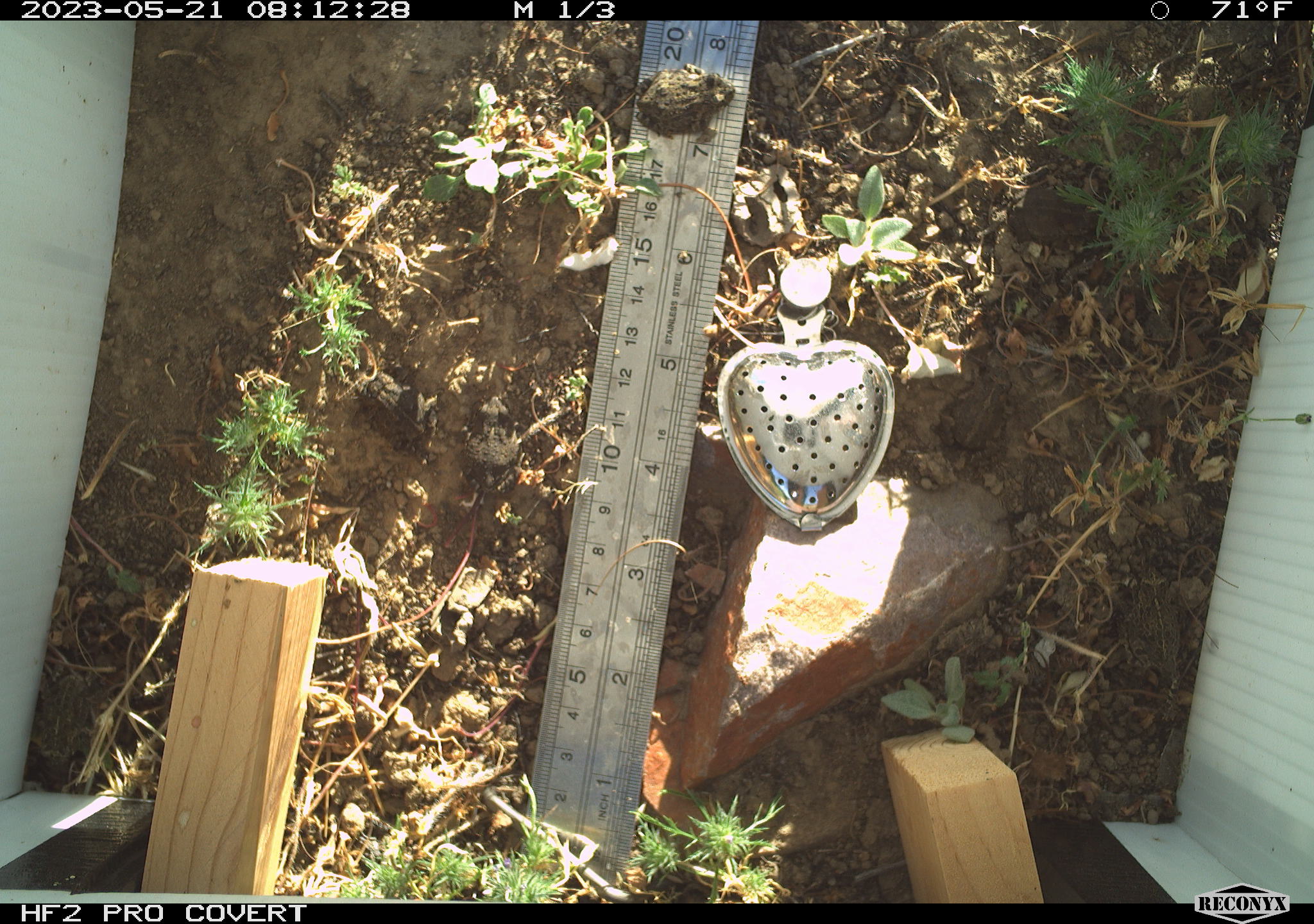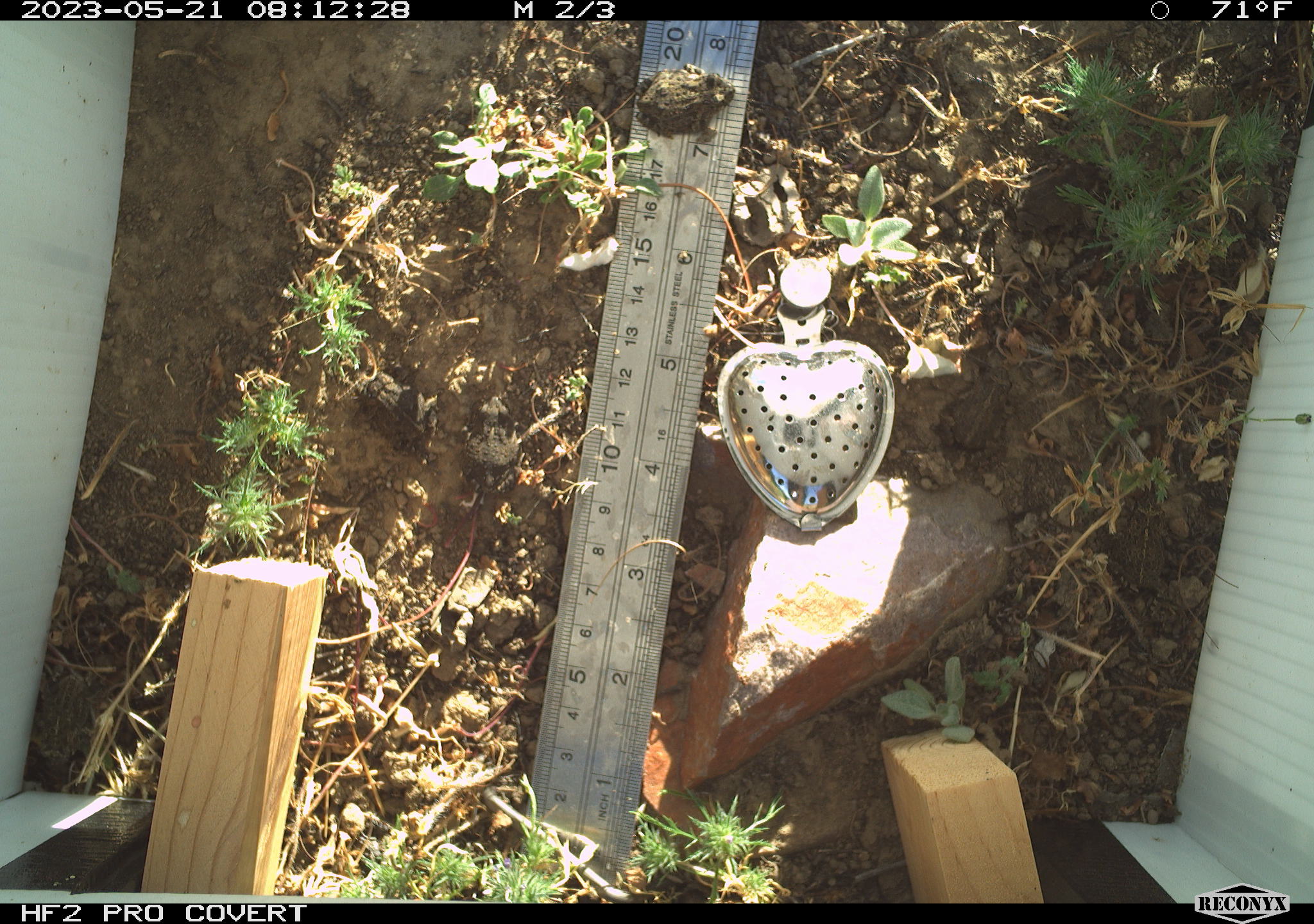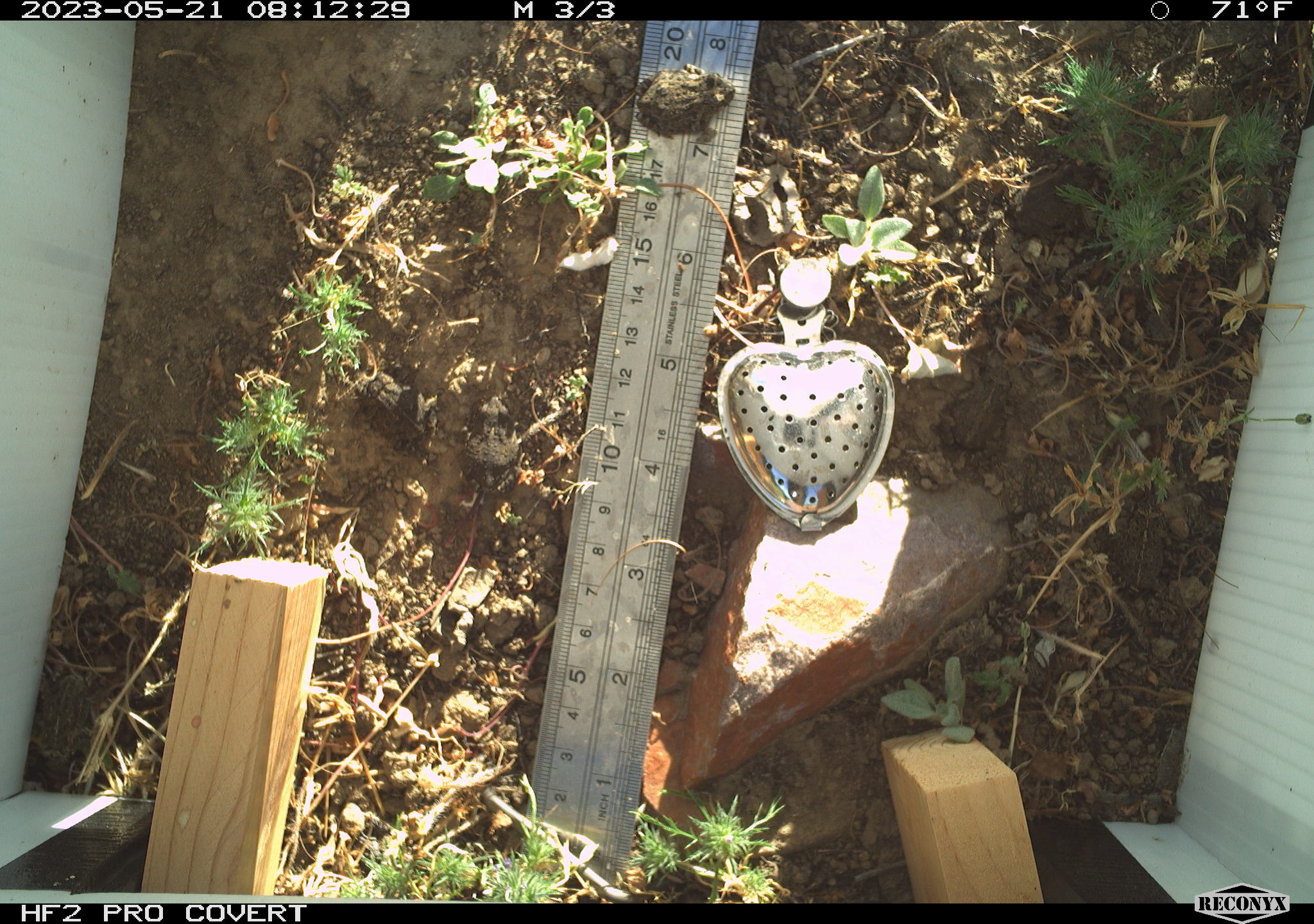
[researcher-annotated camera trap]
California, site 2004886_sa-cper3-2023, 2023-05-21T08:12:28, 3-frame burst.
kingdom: Animalia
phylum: Chordata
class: Amphibia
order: Anura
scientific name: Anura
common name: frogs